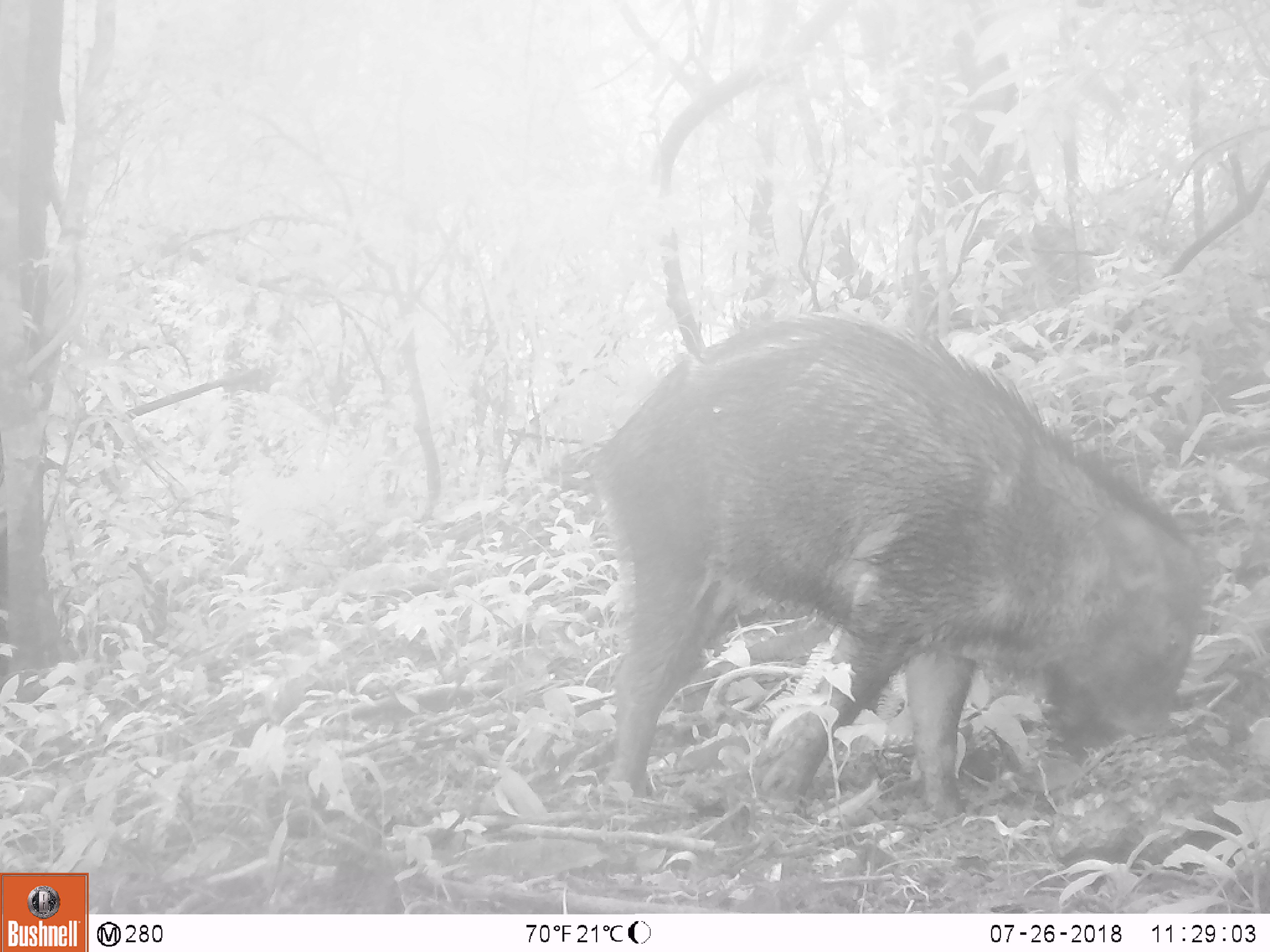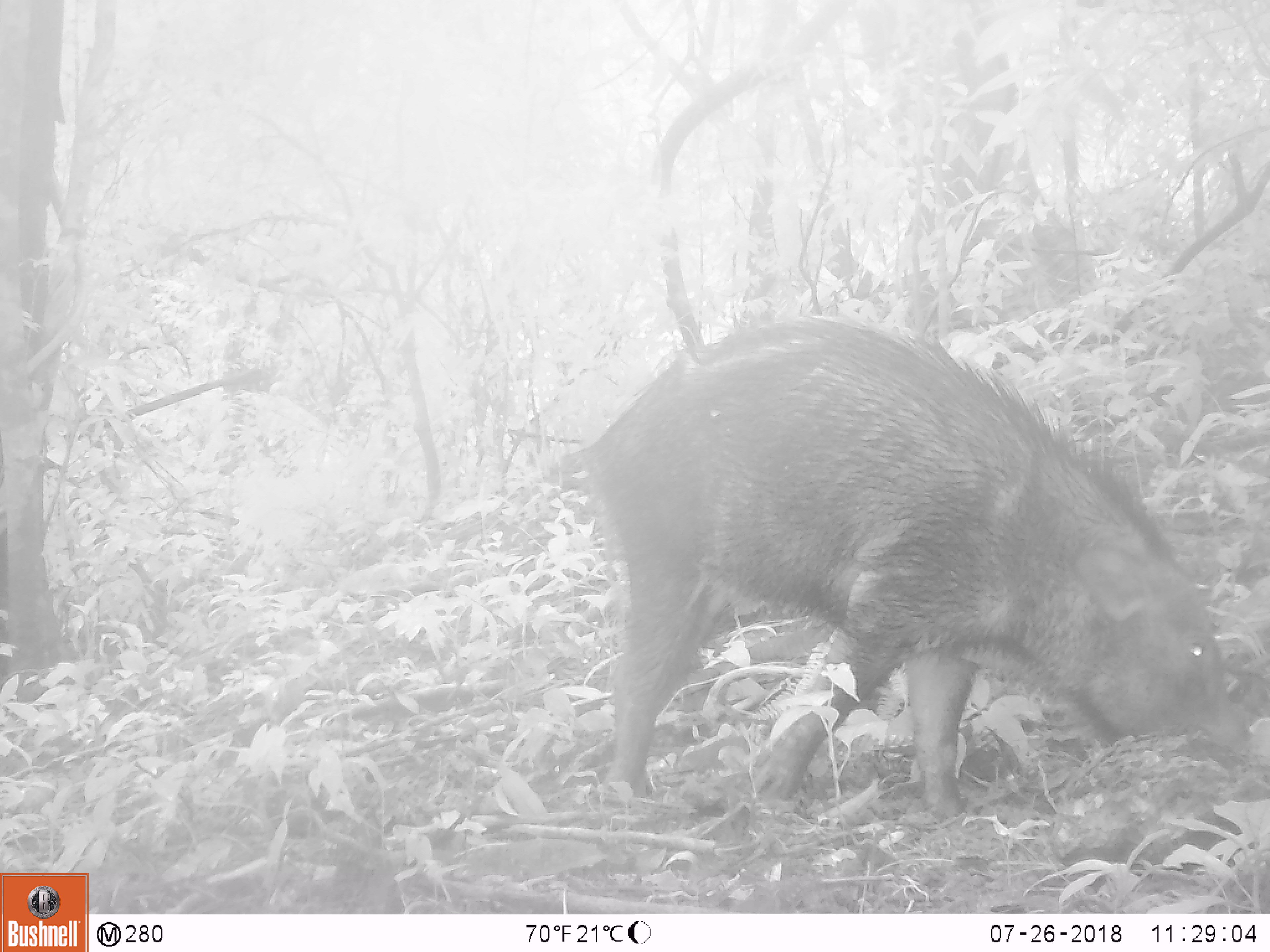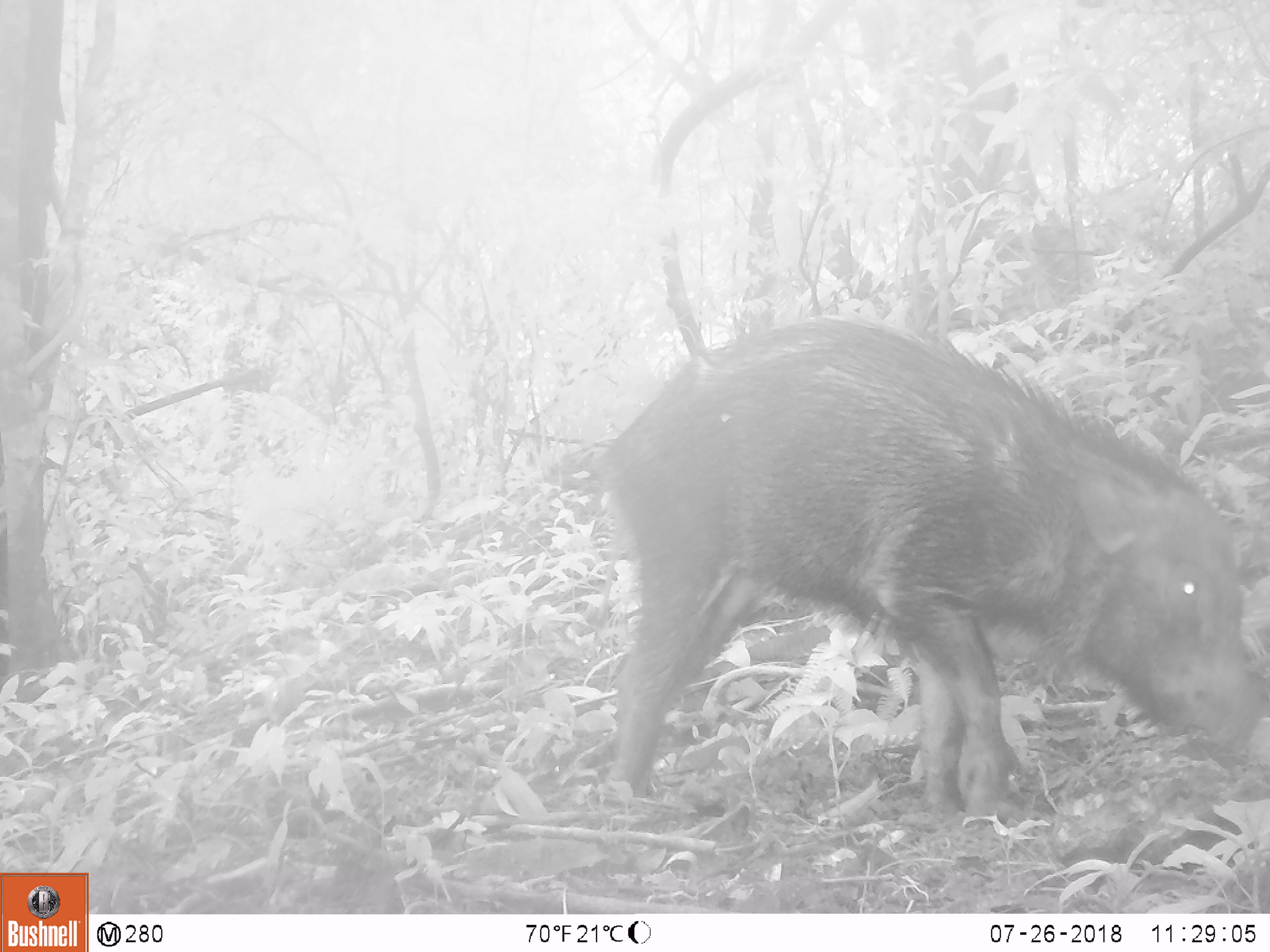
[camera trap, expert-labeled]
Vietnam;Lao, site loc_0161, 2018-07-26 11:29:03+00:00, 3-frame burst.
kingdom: Animalia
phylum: Chordata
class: Mammalia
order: Artiodactyla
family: Suidae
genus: Sus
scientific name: Sus scrofa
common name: eurasian wild pig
Eurasian wild pig (Sus scrofa). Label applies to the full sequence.